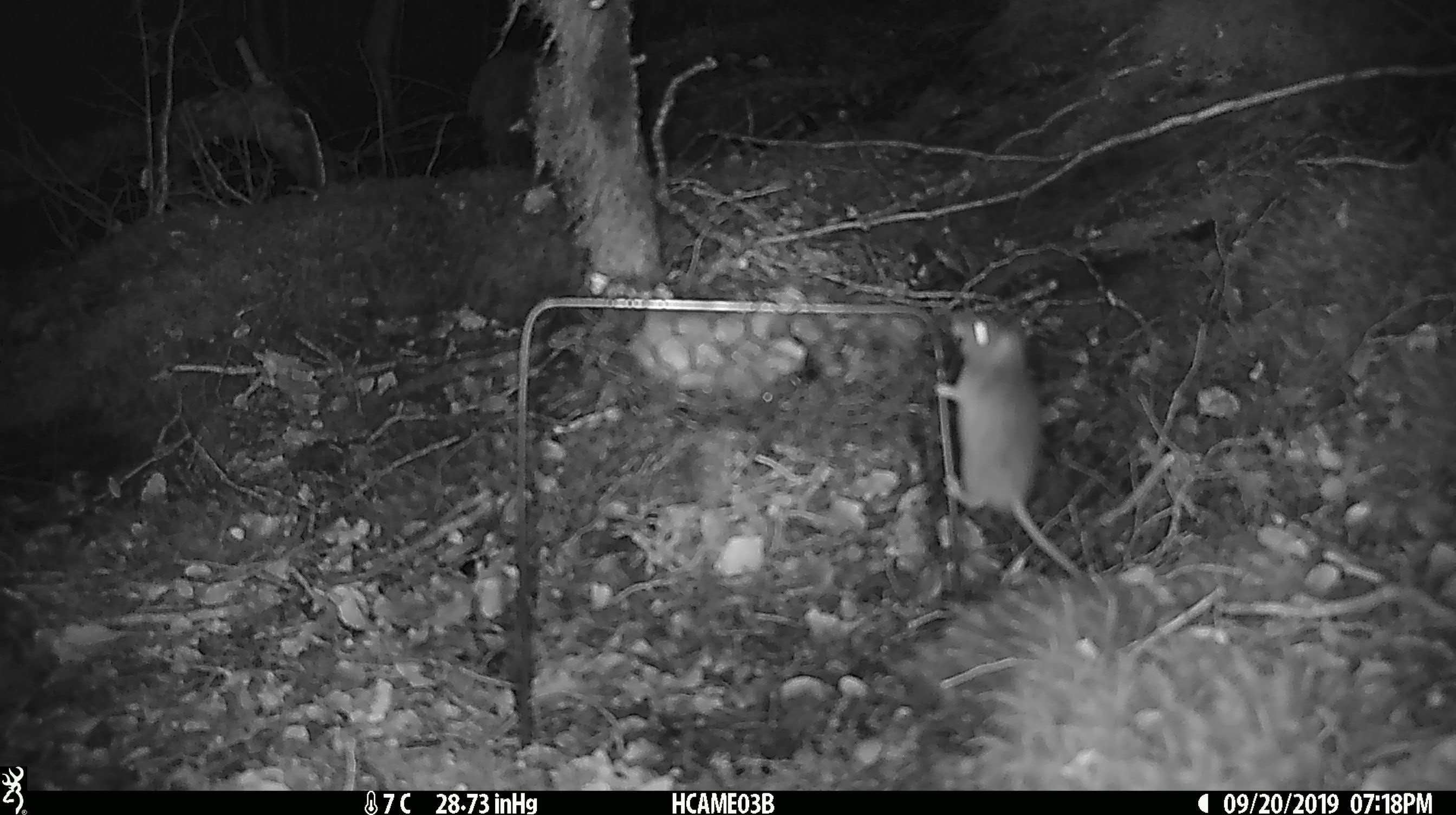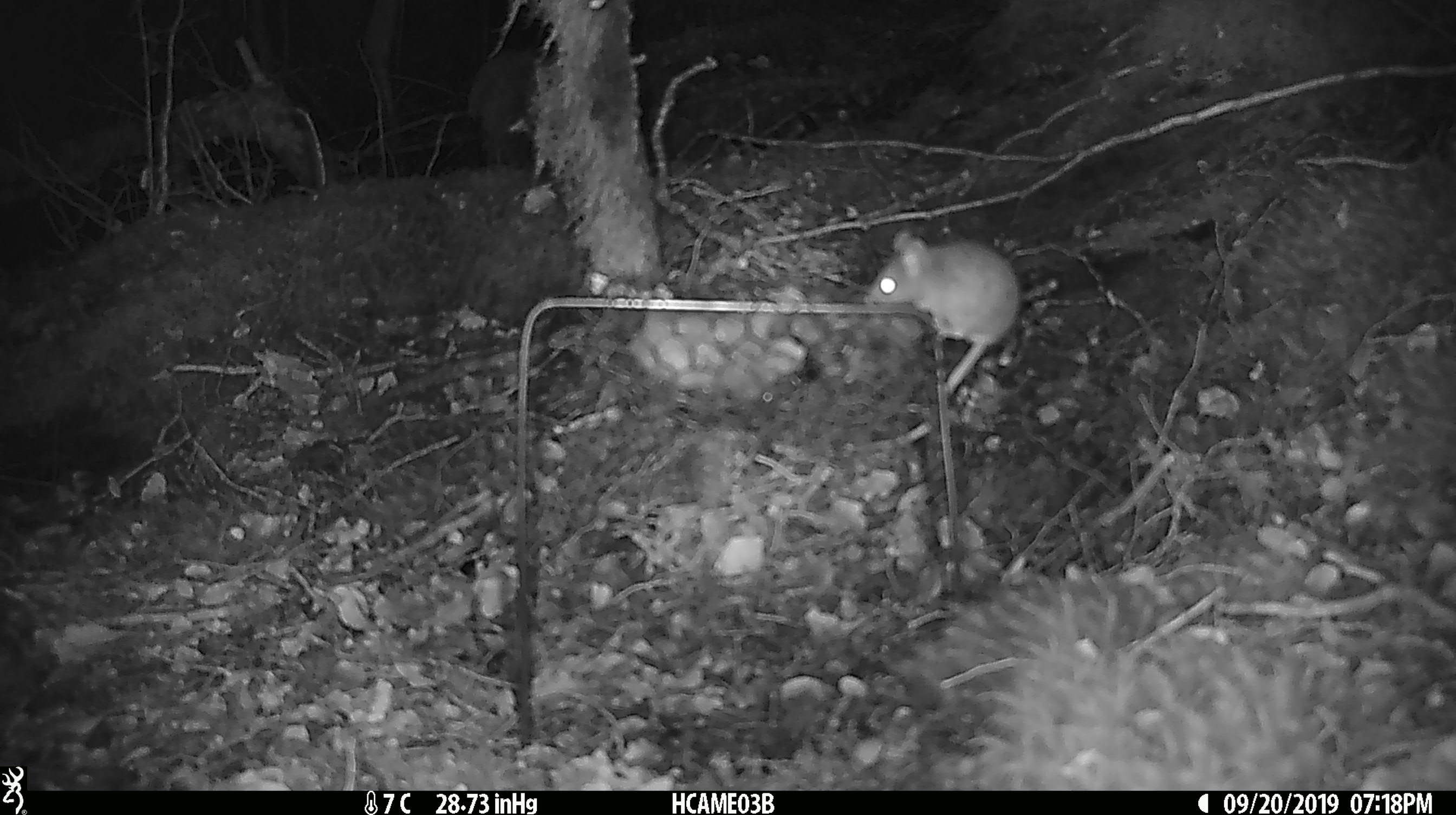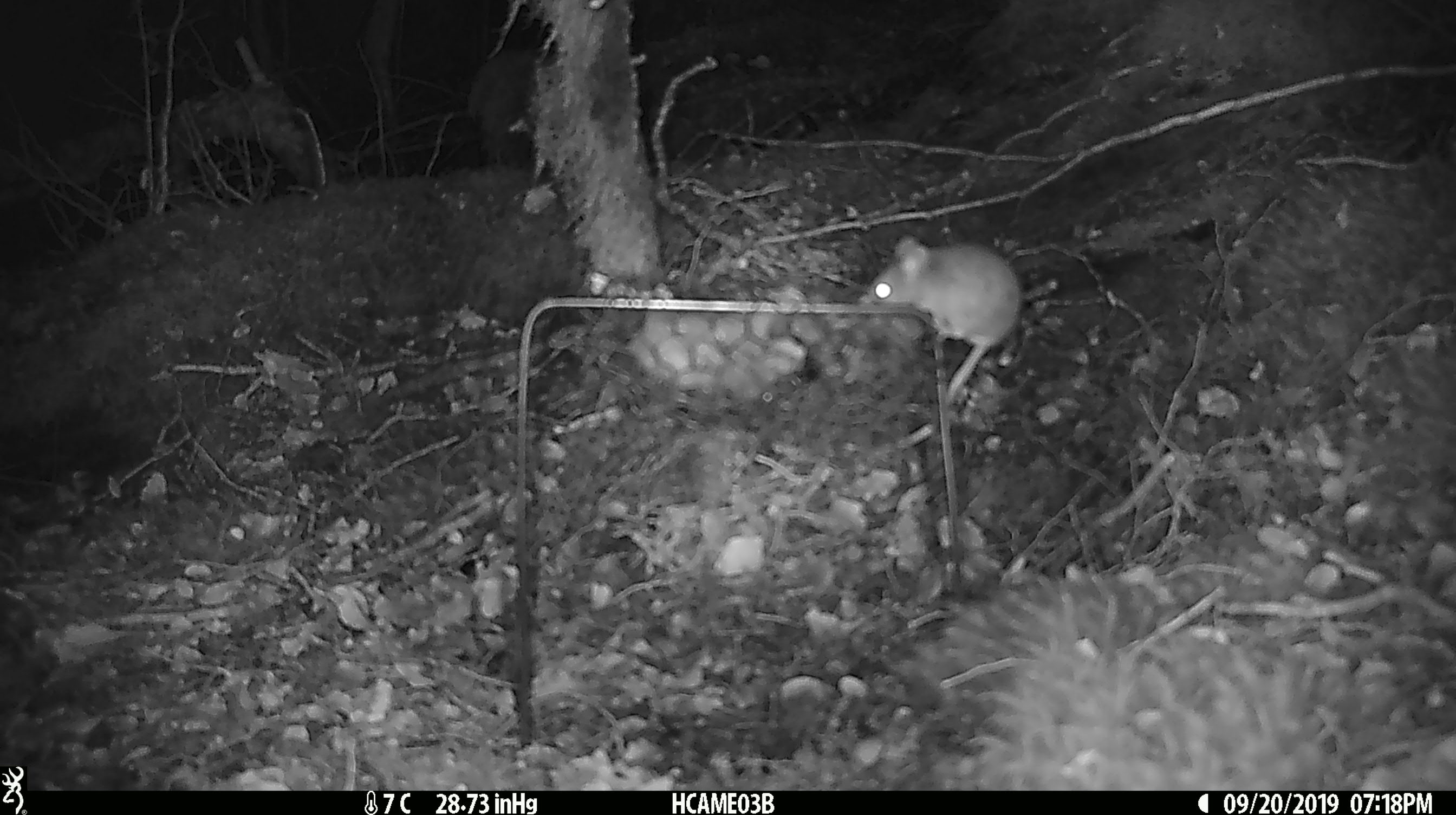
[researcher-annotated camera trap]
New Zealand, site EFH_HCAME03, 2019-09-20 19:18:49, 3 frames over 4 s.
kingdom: Animalia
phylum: Chordata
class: Mammalia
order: Rodentia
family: Muridae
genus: Mus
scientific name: Mus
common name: mouse